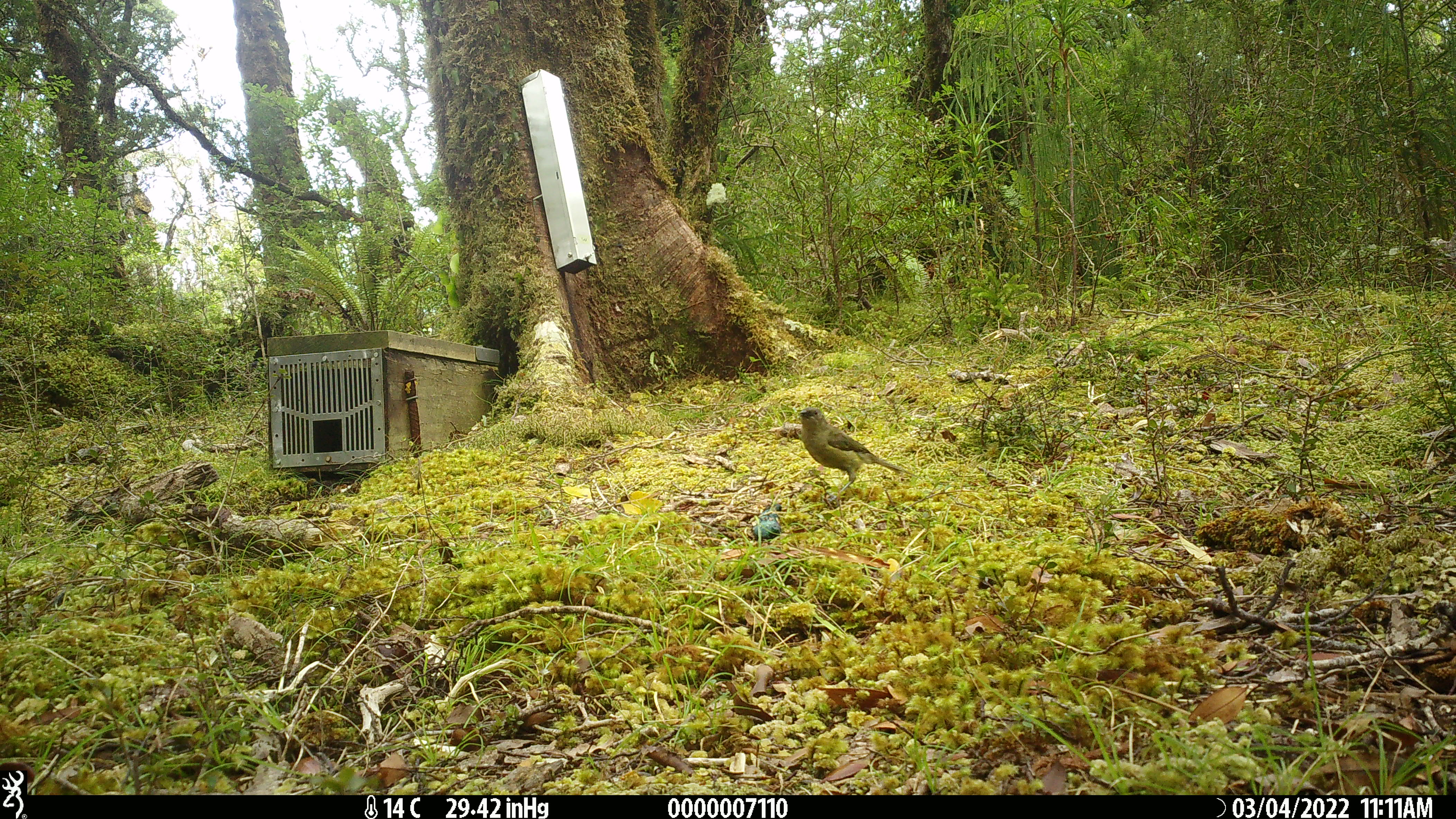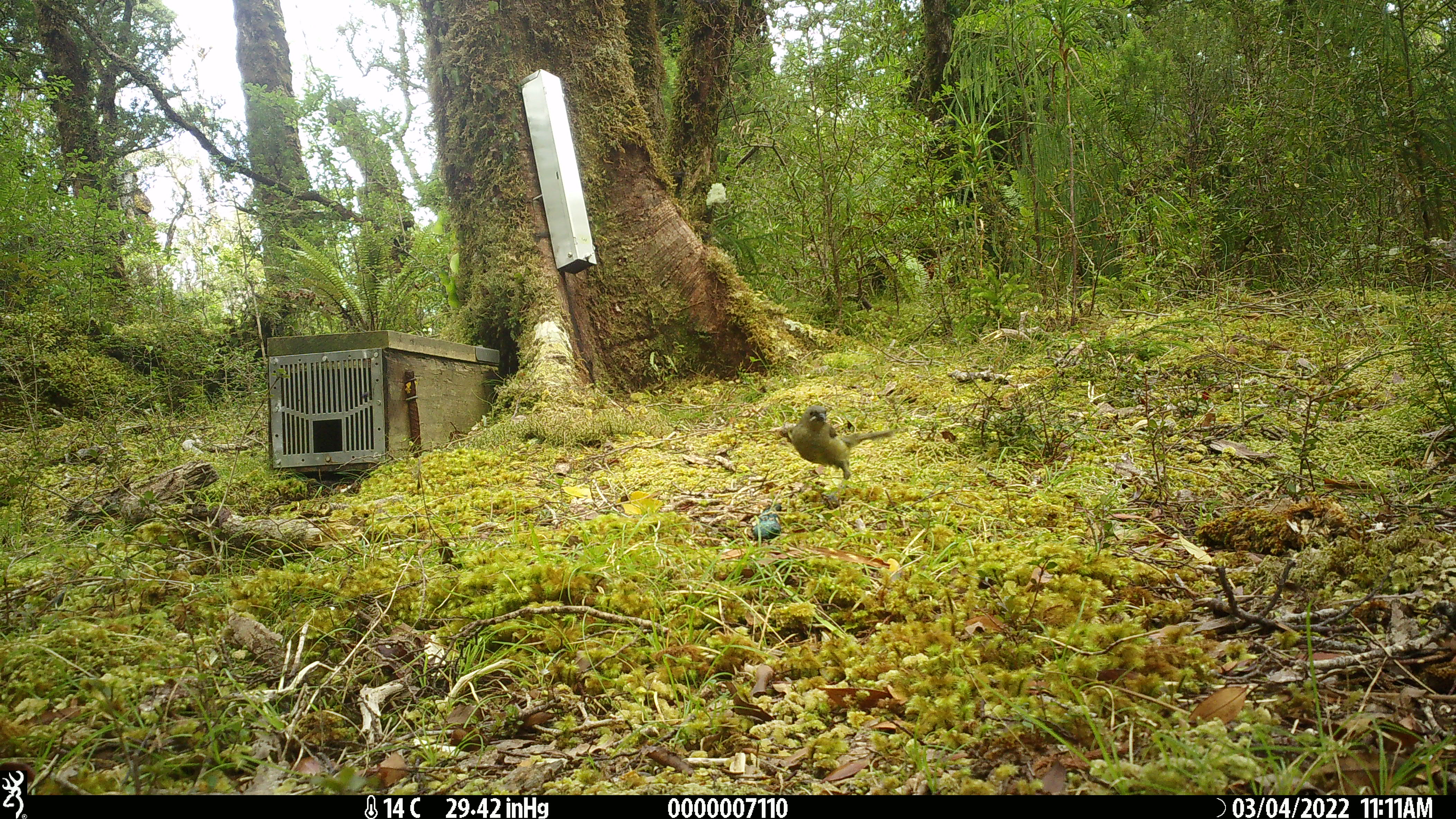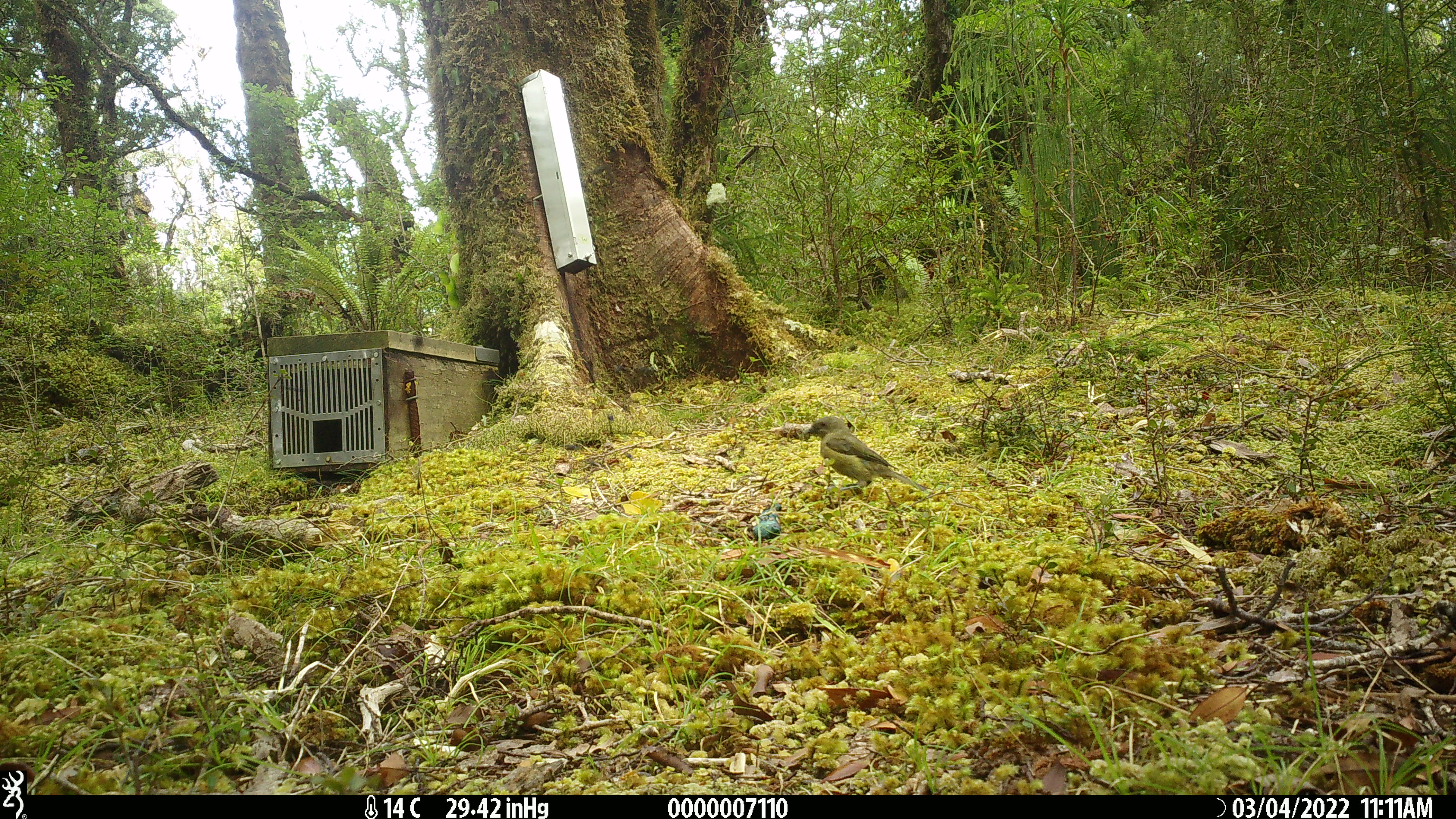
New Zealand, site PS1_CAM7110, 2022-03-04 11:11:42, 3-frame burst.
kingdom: Animalia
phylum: Chordata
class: Aves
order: Passeriformes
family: Meliphagidae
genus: Anthornis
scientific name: Anthornis melanura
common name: new zealand bellbird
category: bellbird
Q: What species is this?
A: Bellbird (new zealand bellbird) (Anthornis melanura).